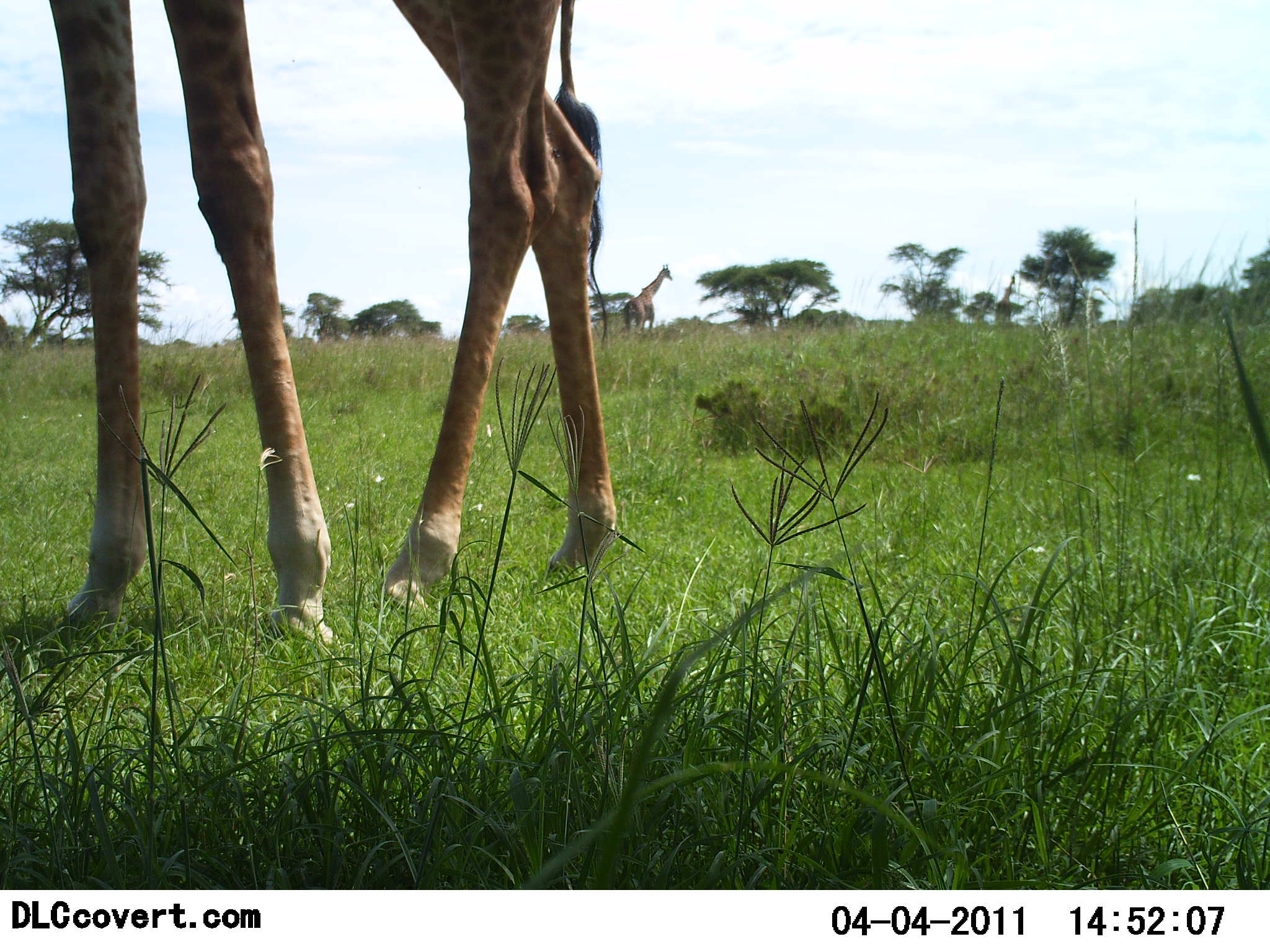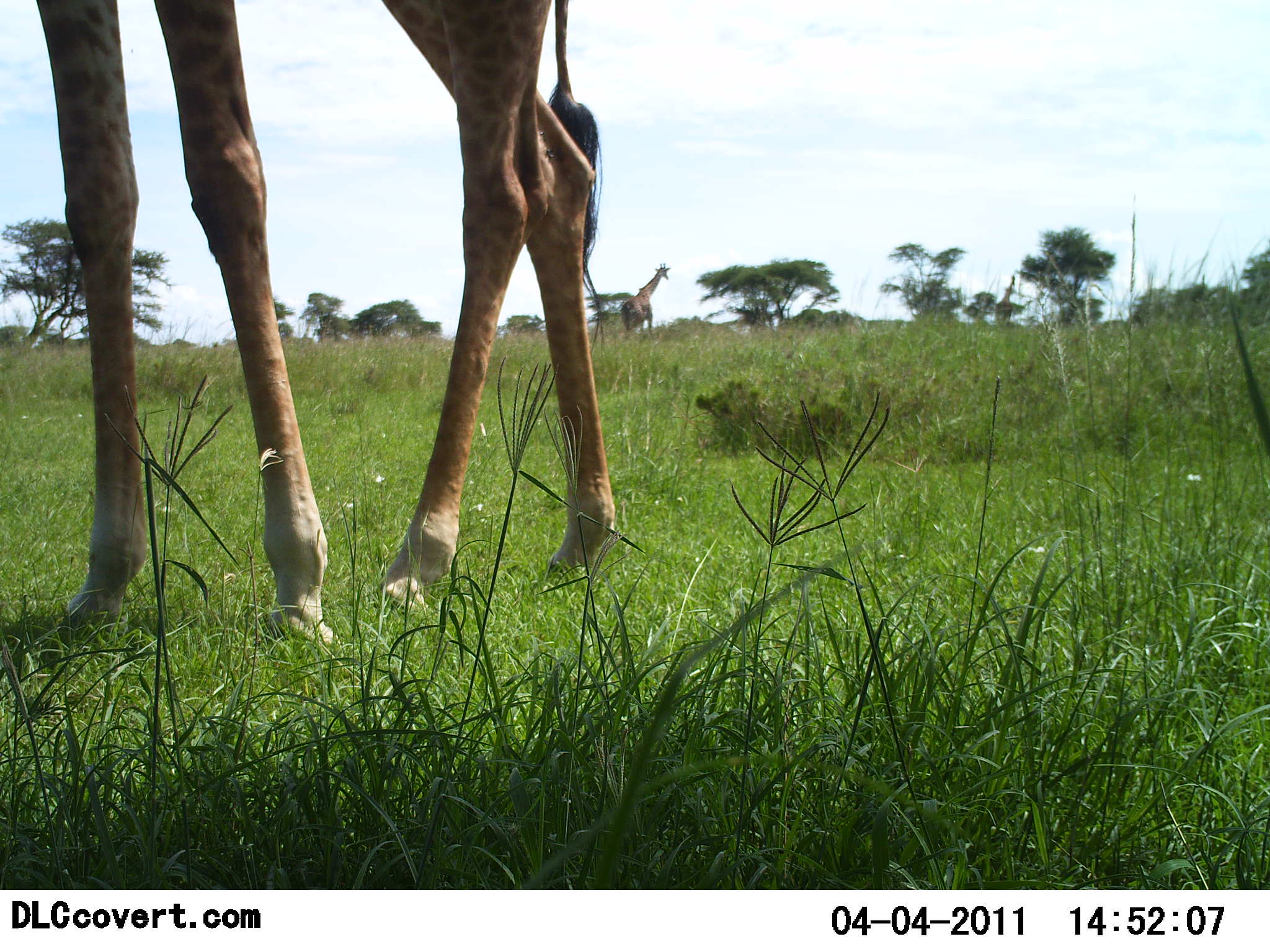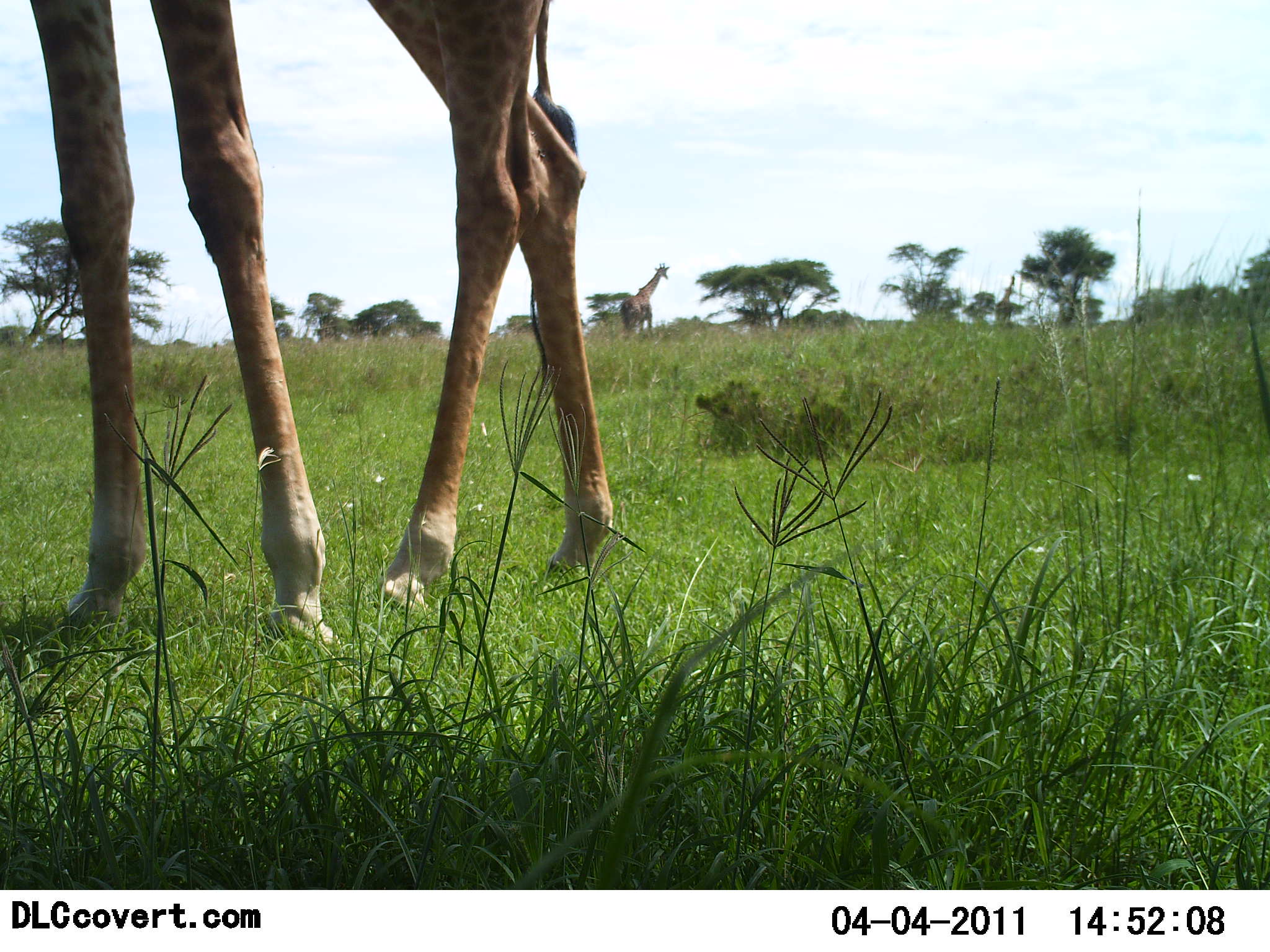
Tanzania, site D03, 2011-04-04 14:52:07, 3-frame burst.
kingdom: Animalia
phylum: Chordata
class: Mammalia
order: Artiodactyla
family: Giraffidae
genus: Giraffa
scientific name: Giraffa camelopardalis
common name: giraffe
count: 2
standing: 91%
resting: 0%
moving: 0%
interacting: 0%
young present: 0%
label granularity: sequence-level